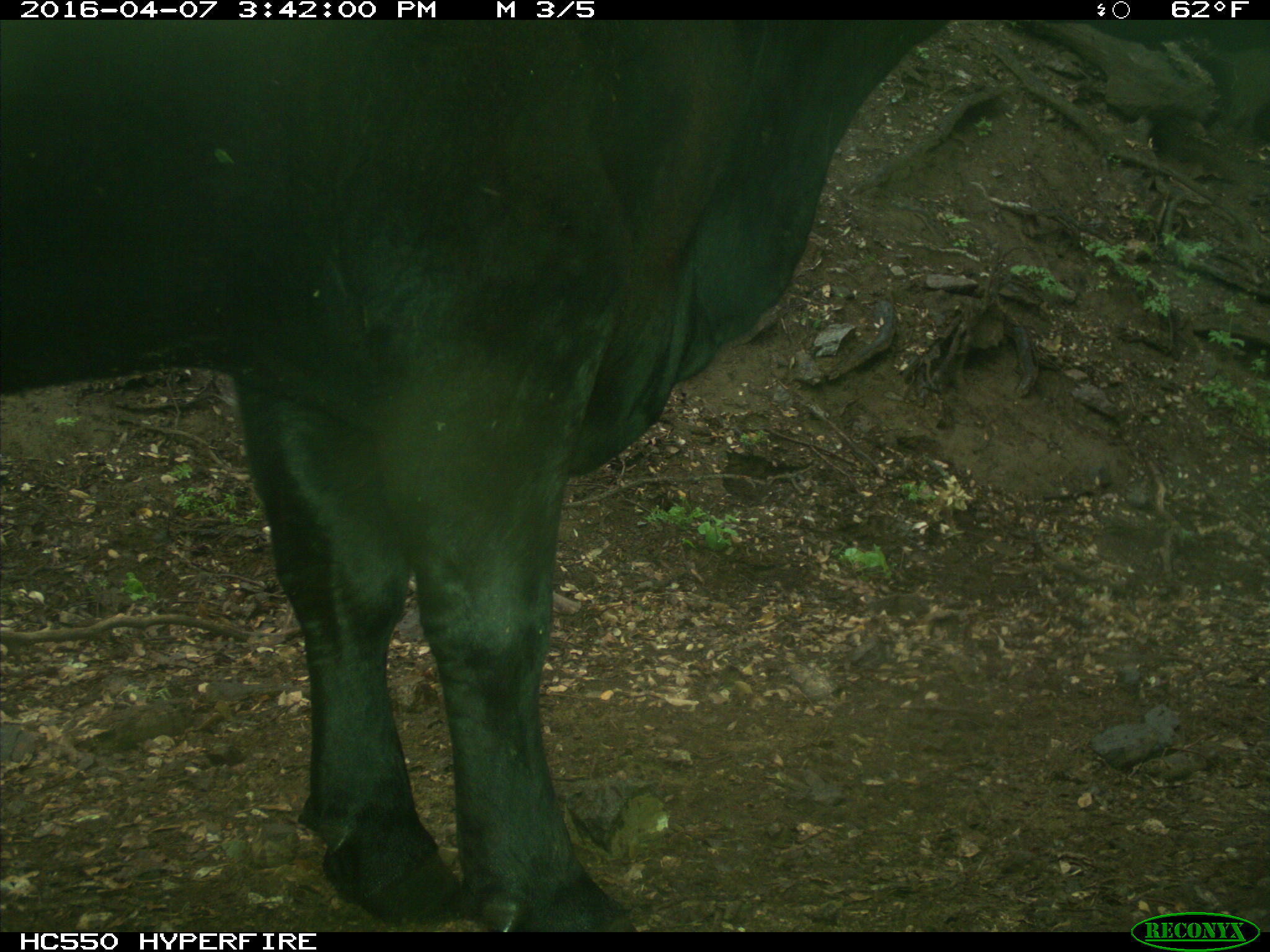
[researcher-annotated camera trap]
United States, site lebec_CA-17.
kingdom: Animalia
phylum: Chordata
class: Mammalia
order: Artiodactyla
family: Bovidae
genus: Bos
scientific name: Bos taurus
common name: domestic cow